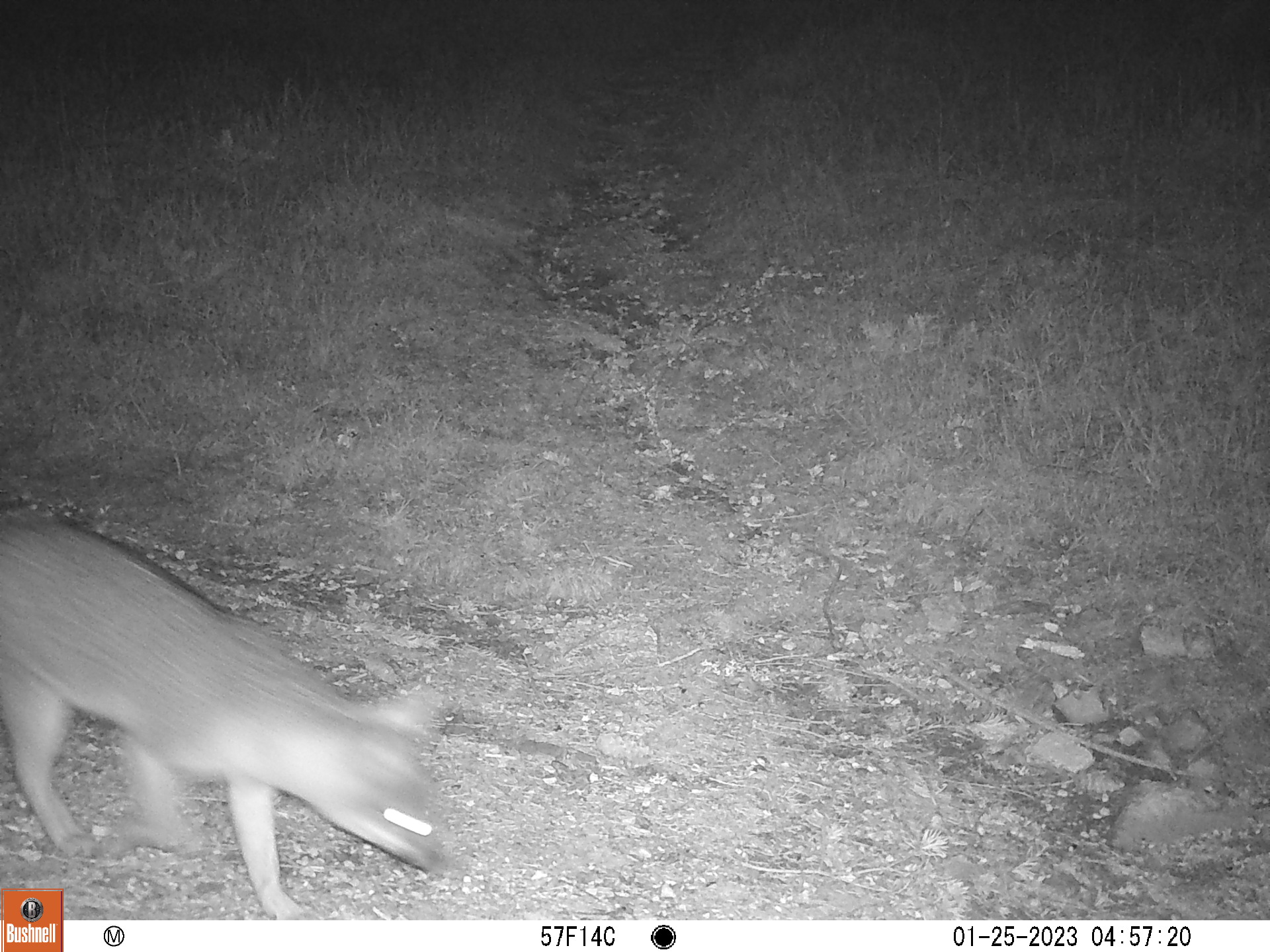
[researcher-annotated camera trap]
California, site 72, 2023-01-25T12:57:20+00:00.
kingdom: Animalia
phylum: Chordata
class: Mammalia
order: Carnivora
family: Canidae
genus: Urocyon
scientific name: Urocyon cinereoargenteus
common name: gray fox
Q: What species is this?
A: Gray fox (Urocyon cinereoargenteus).